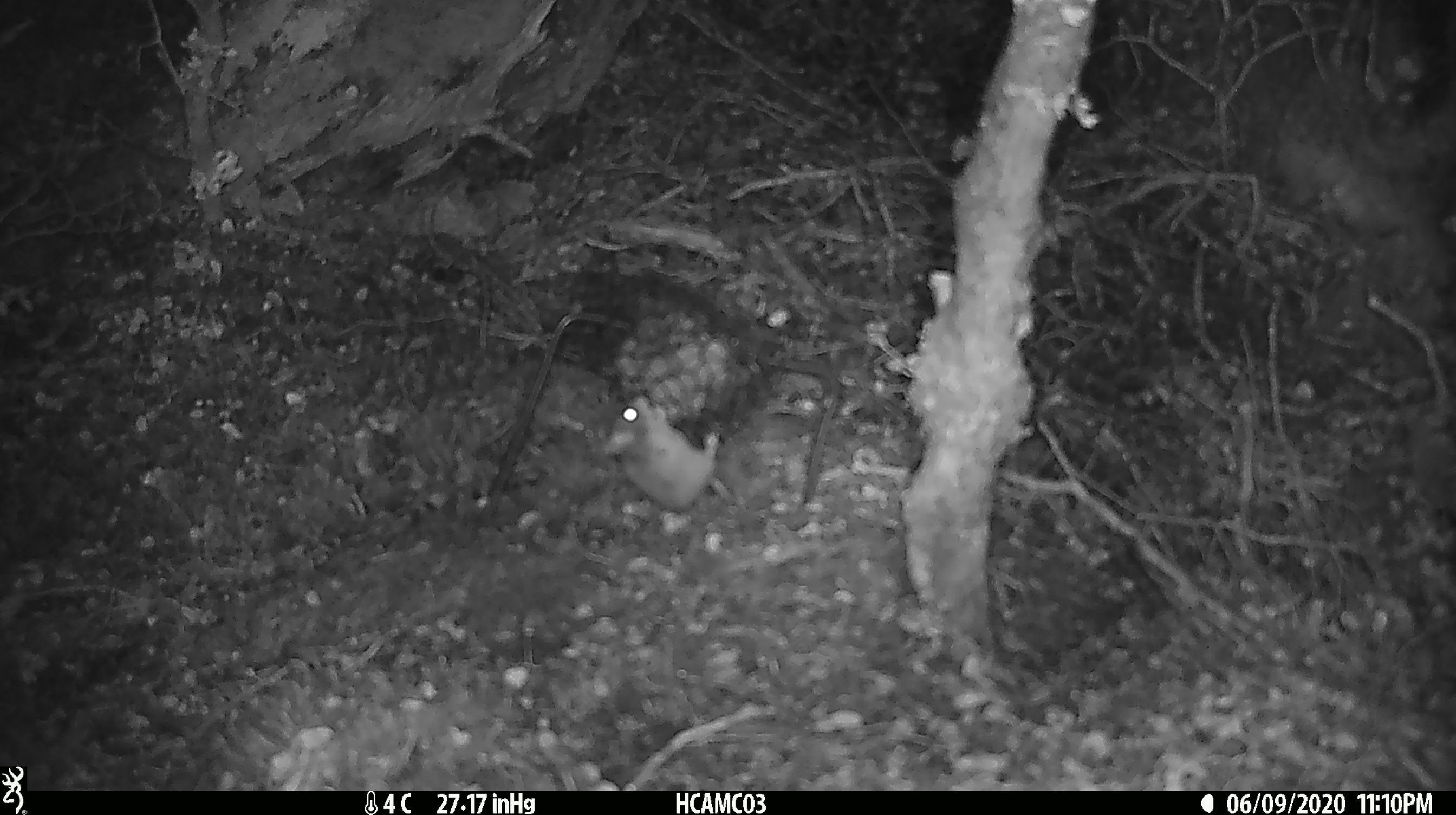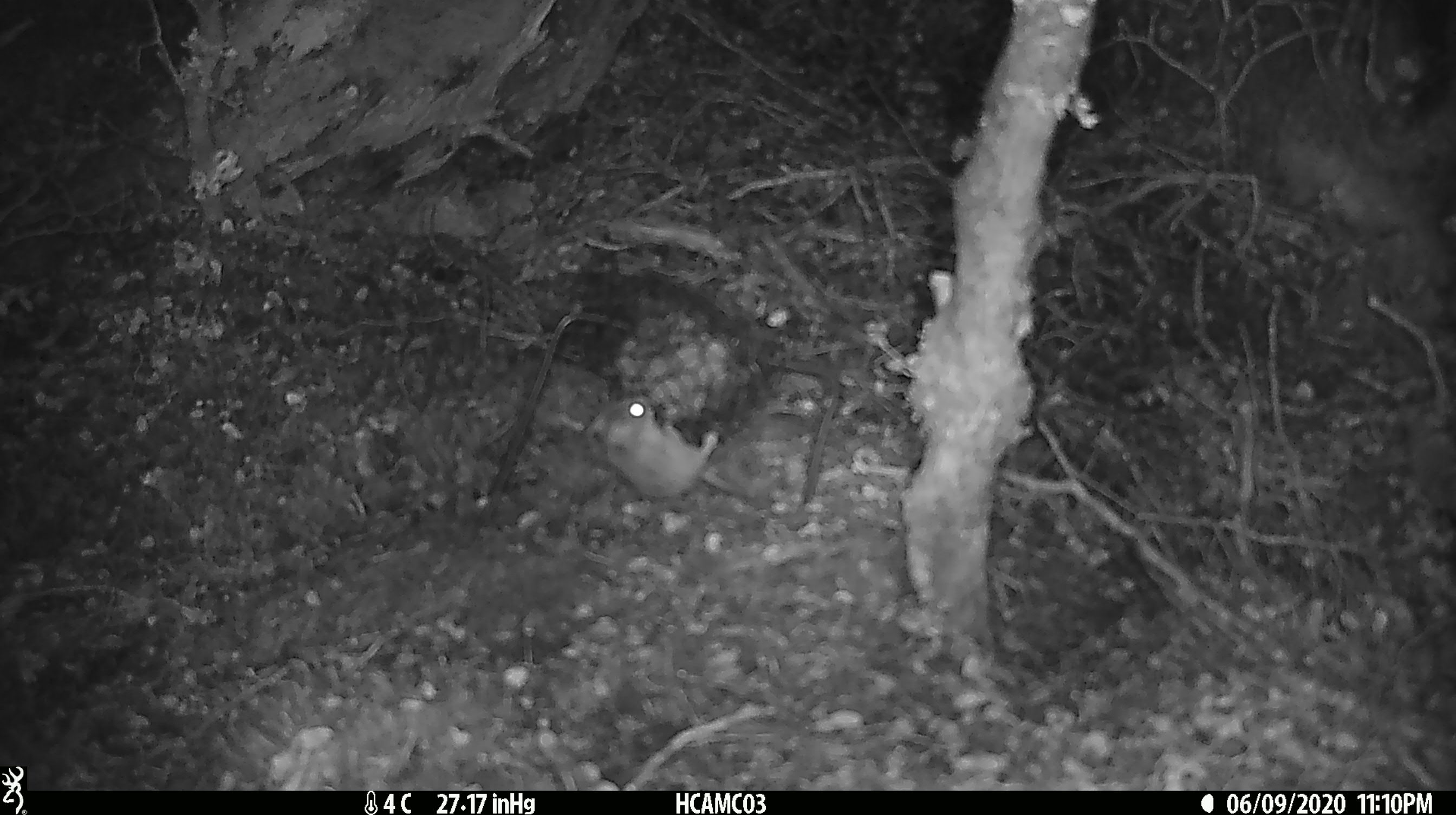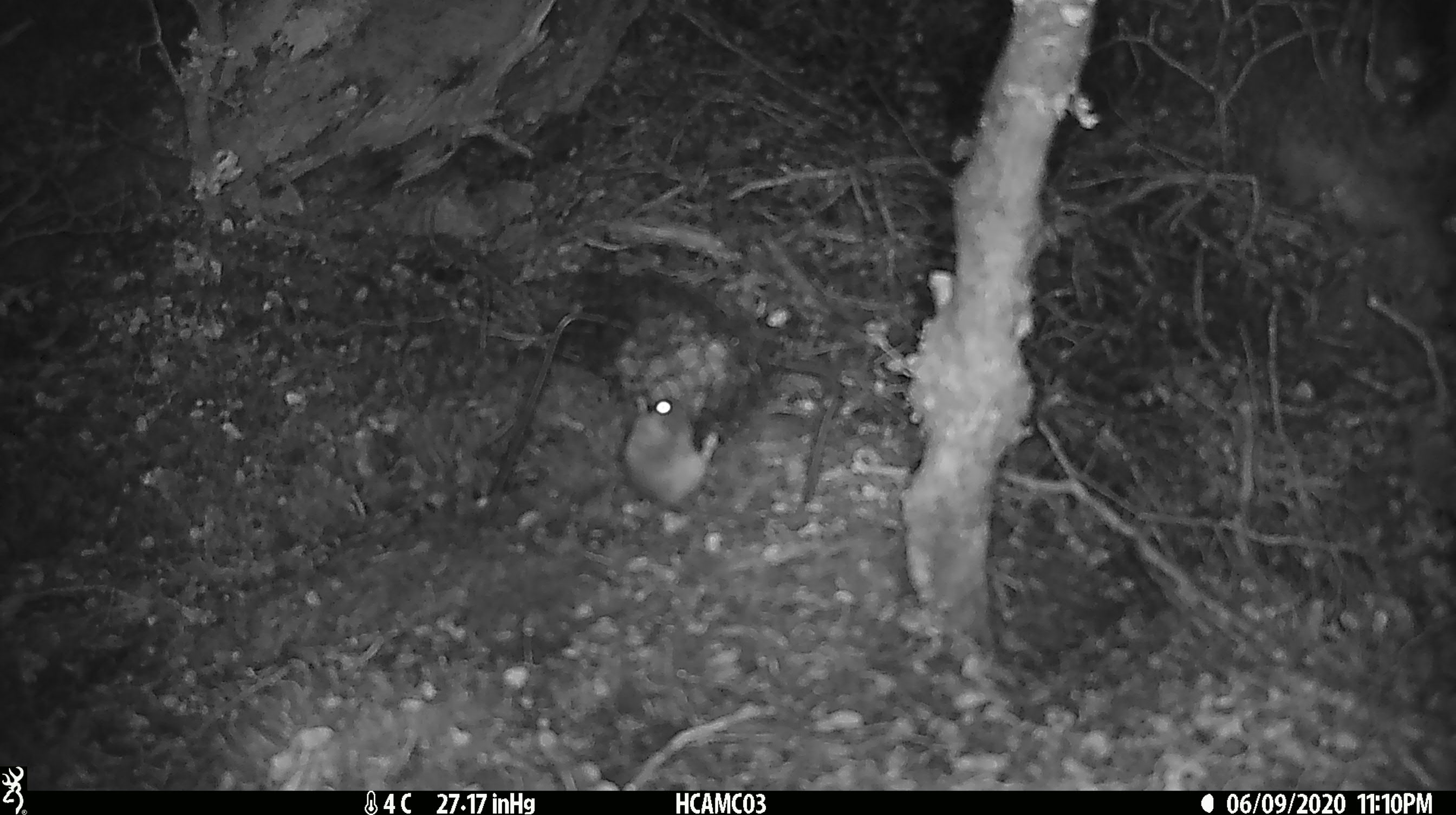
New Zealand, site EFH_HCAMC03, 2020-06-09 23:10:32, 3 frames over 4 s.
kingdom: Animalia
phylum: Chordata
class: Mammalia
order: Rodentia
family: Muridae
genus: Mus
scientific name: Mus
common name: mouse